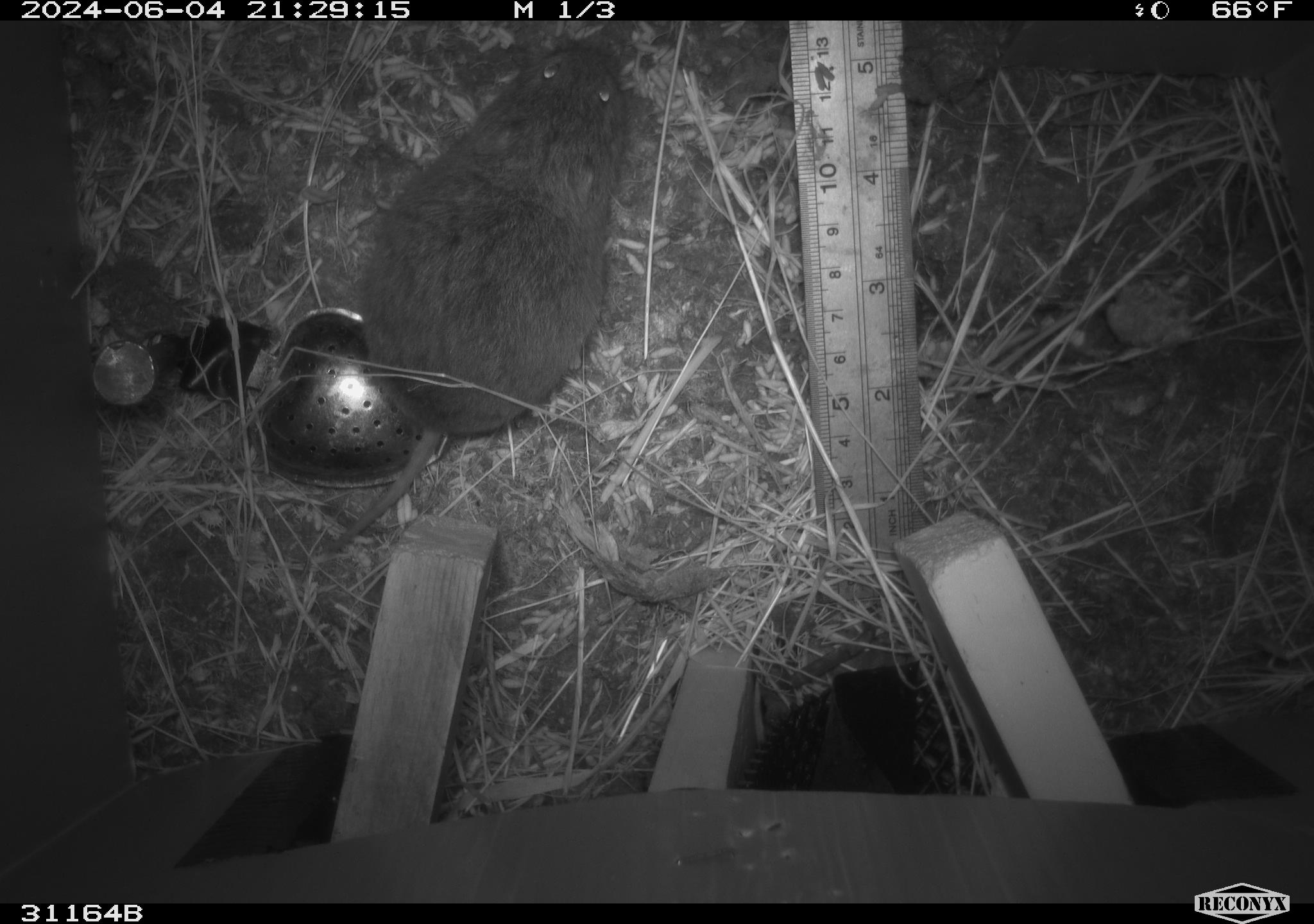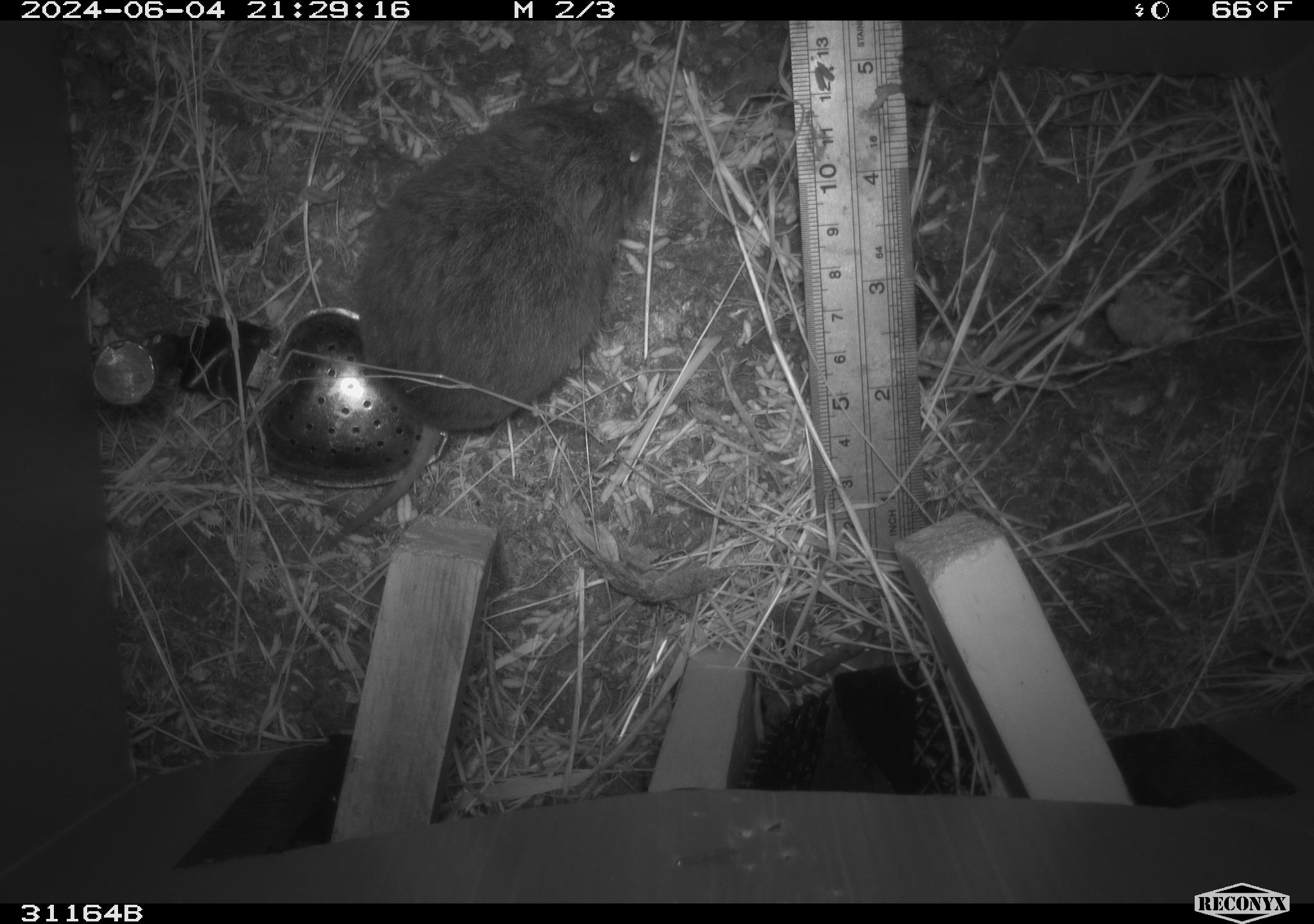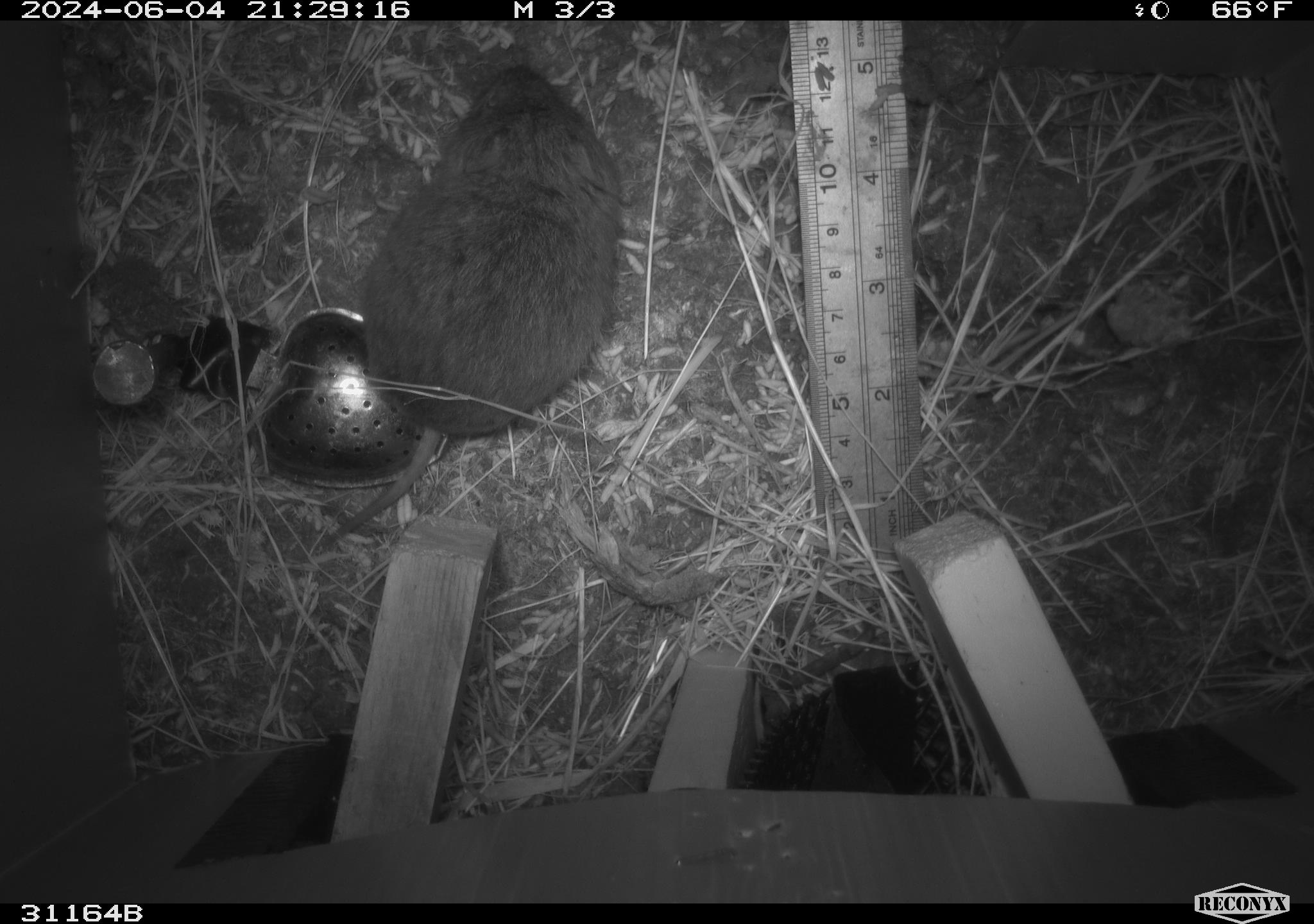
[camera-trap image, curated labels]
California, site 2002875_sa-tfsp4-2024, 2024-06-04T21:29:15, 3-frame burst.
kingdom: Animalia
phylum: Chordata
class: Mammalia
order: Rodentia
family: Cricetidae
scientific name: Arvicolinae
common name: voles, lemmings, and muskrats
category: arvicolinae subfamily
Arvicolinae subfamily (voles, lemmings, and muskrats) (Arvicolinae).